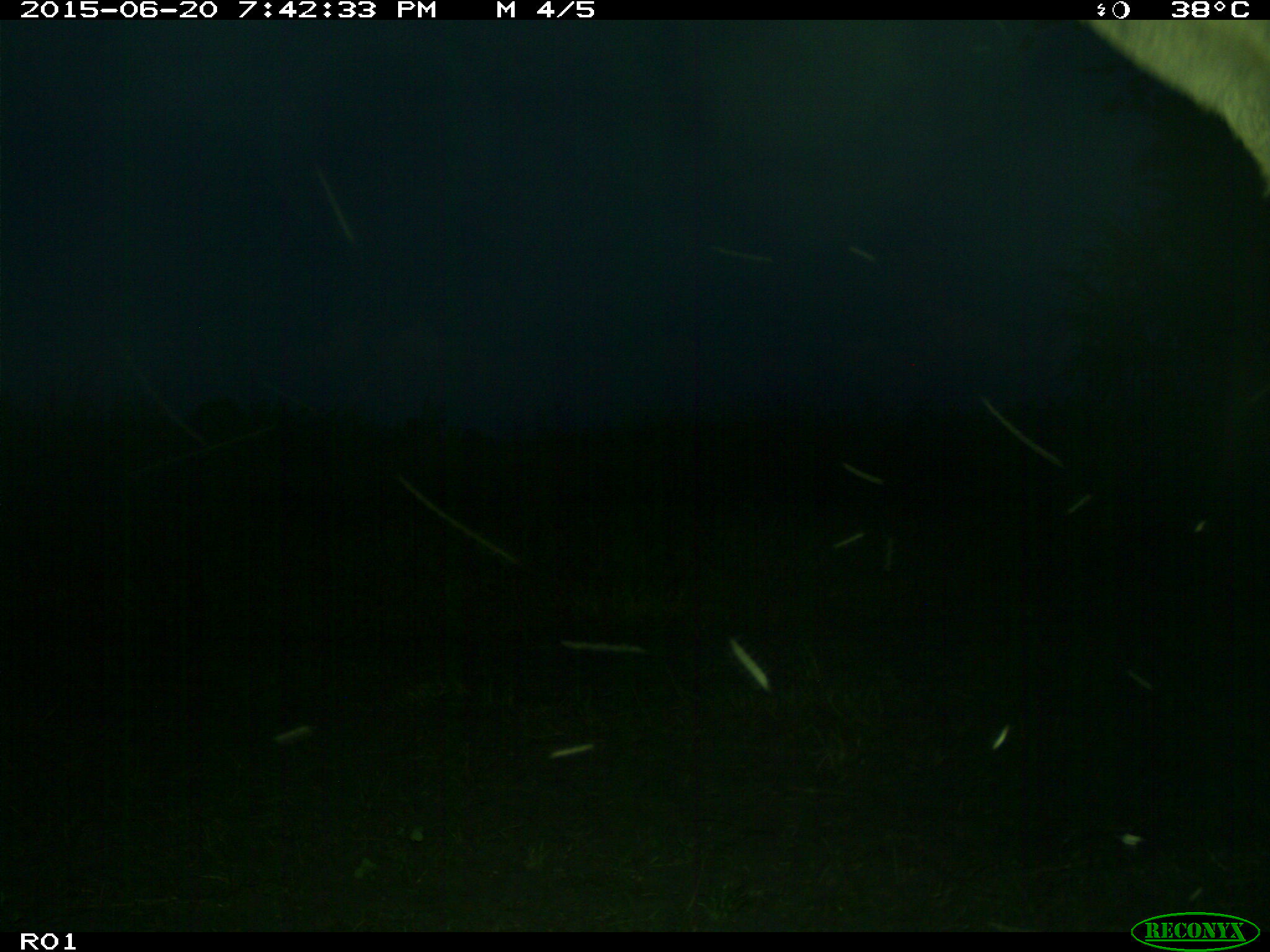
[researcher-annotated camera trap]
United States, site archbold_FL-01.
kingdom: Animalia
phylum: Chordata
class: Mammalia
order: Artiodactyla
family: Bovidae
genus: Bos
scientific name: Bos taurus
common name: domestic cow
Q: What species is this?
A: Bos taurus (domestic cow).